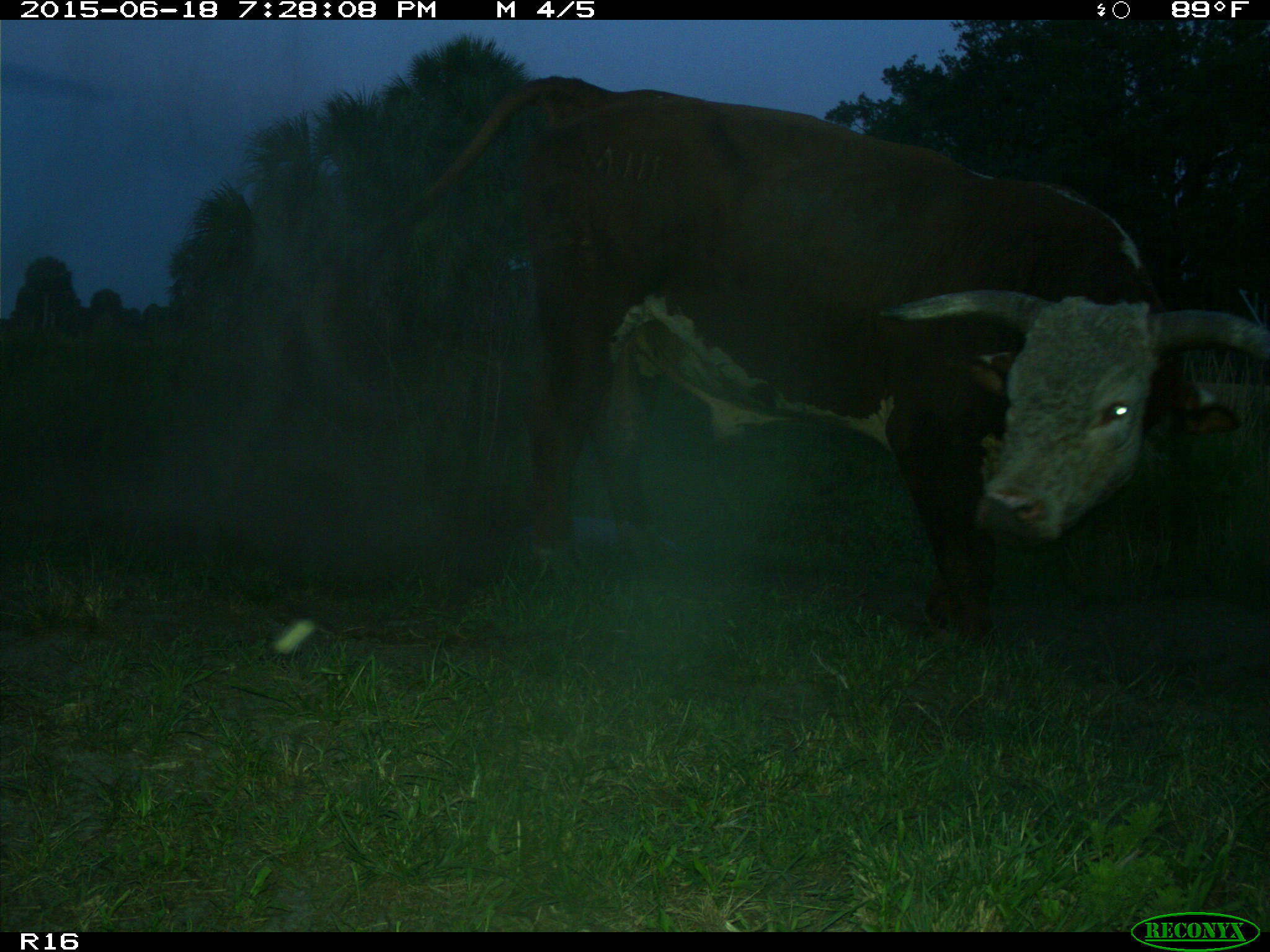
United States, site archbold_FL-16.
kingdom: Animalia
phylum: Chordata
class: Mammalia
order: Artiodactyla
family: Bovidae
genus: Bos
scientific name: Bos taurus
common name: domestic cow